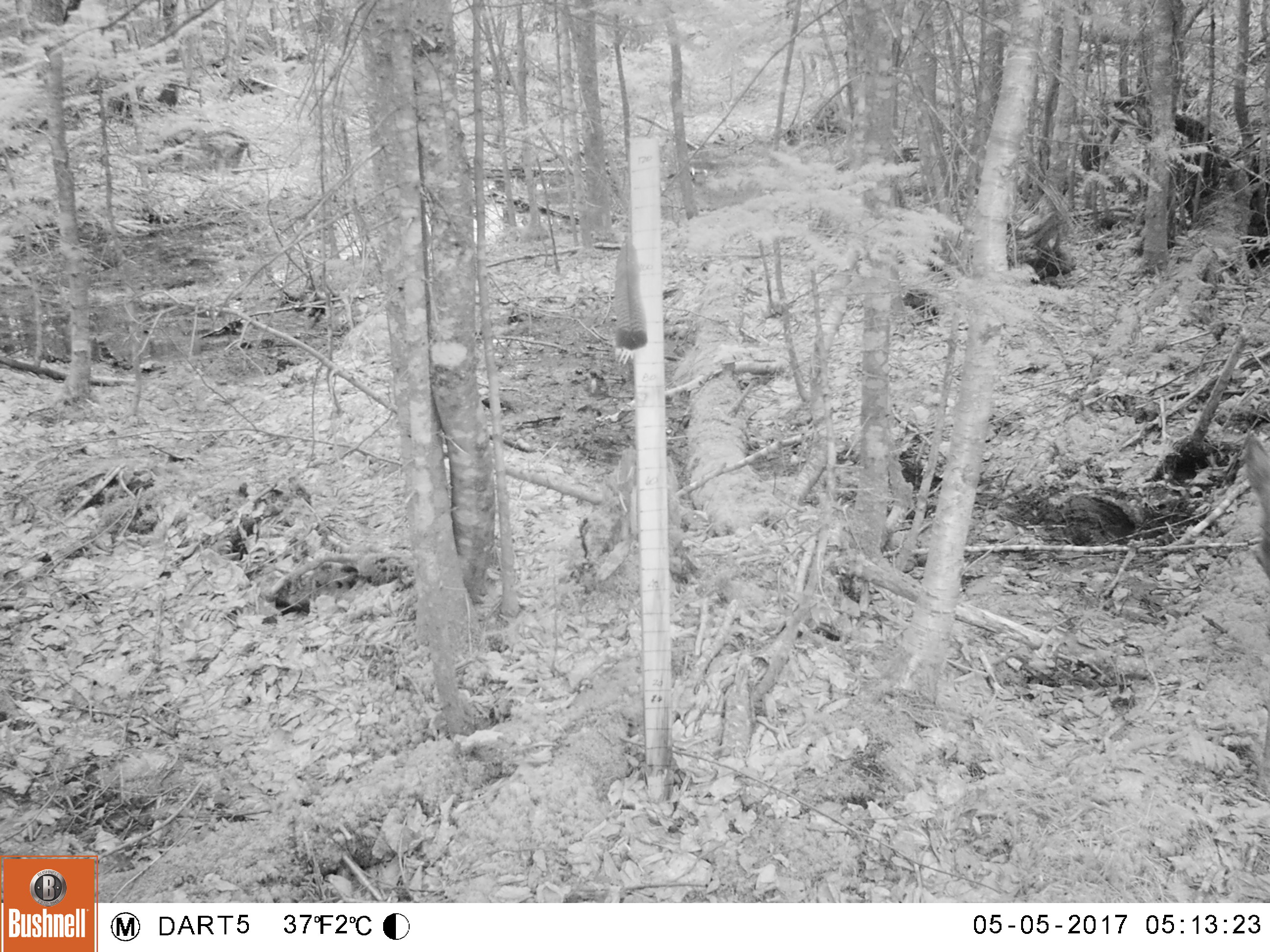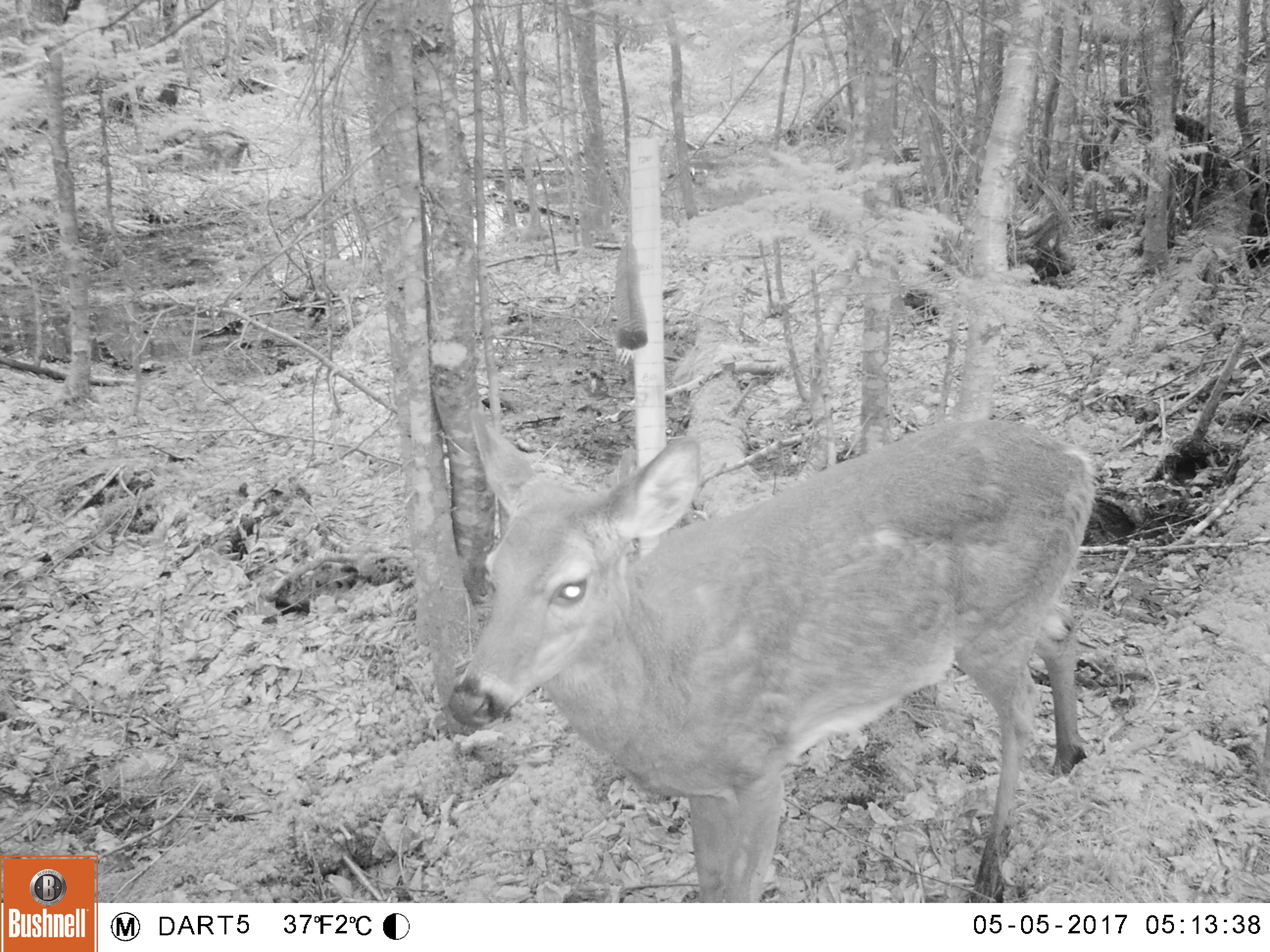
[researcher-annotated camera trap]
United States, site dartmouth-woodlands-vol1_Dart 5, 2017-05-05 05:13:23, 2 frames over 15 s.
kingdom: Animalia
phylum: Chordata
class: Mammalia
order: Artiodactyla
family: Cervidae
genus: Odocoileus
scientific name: Odocoileus virginianus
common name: white-tailed deer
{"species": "white-tailed deer (Odocoileus virginianus)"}